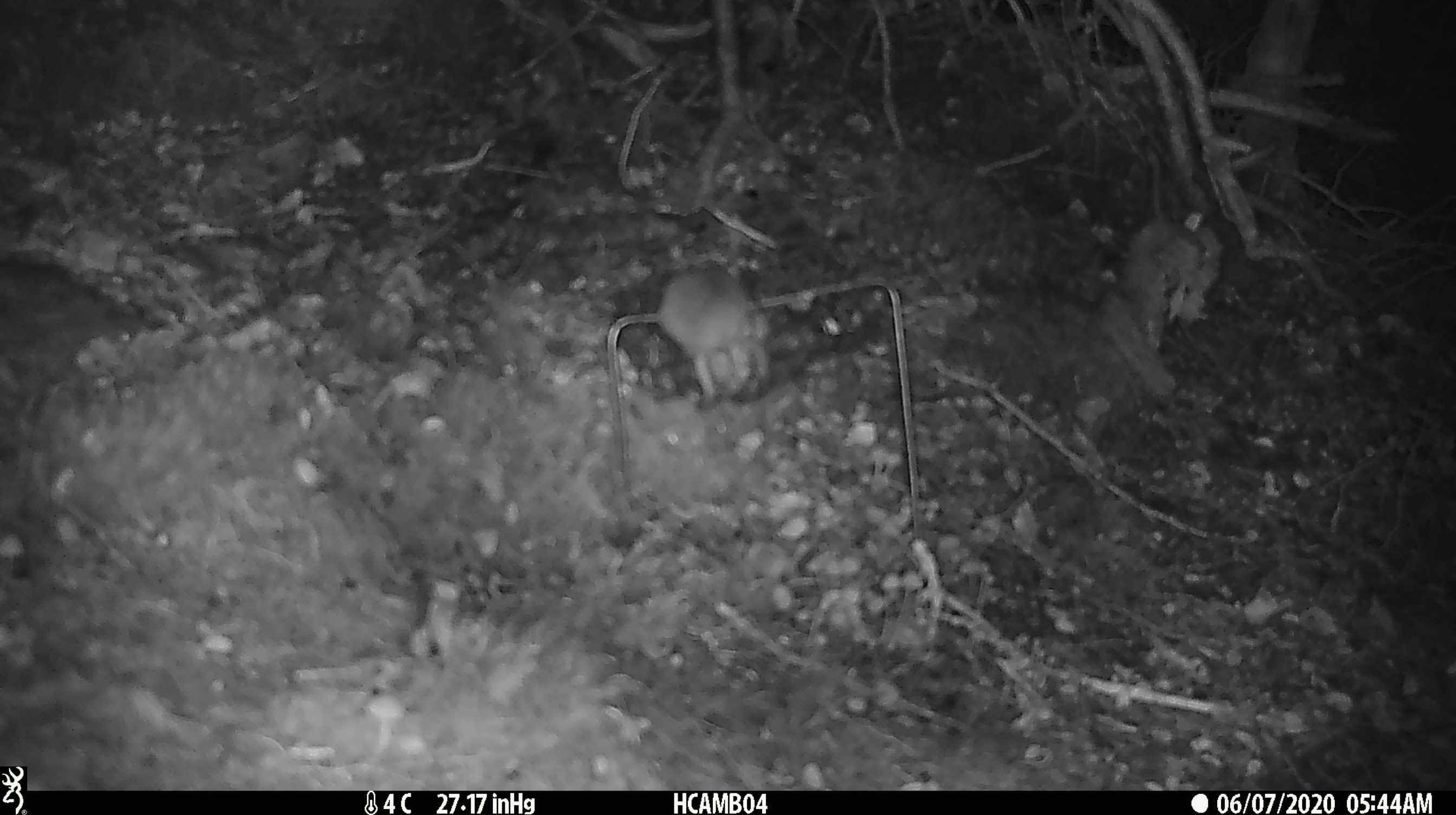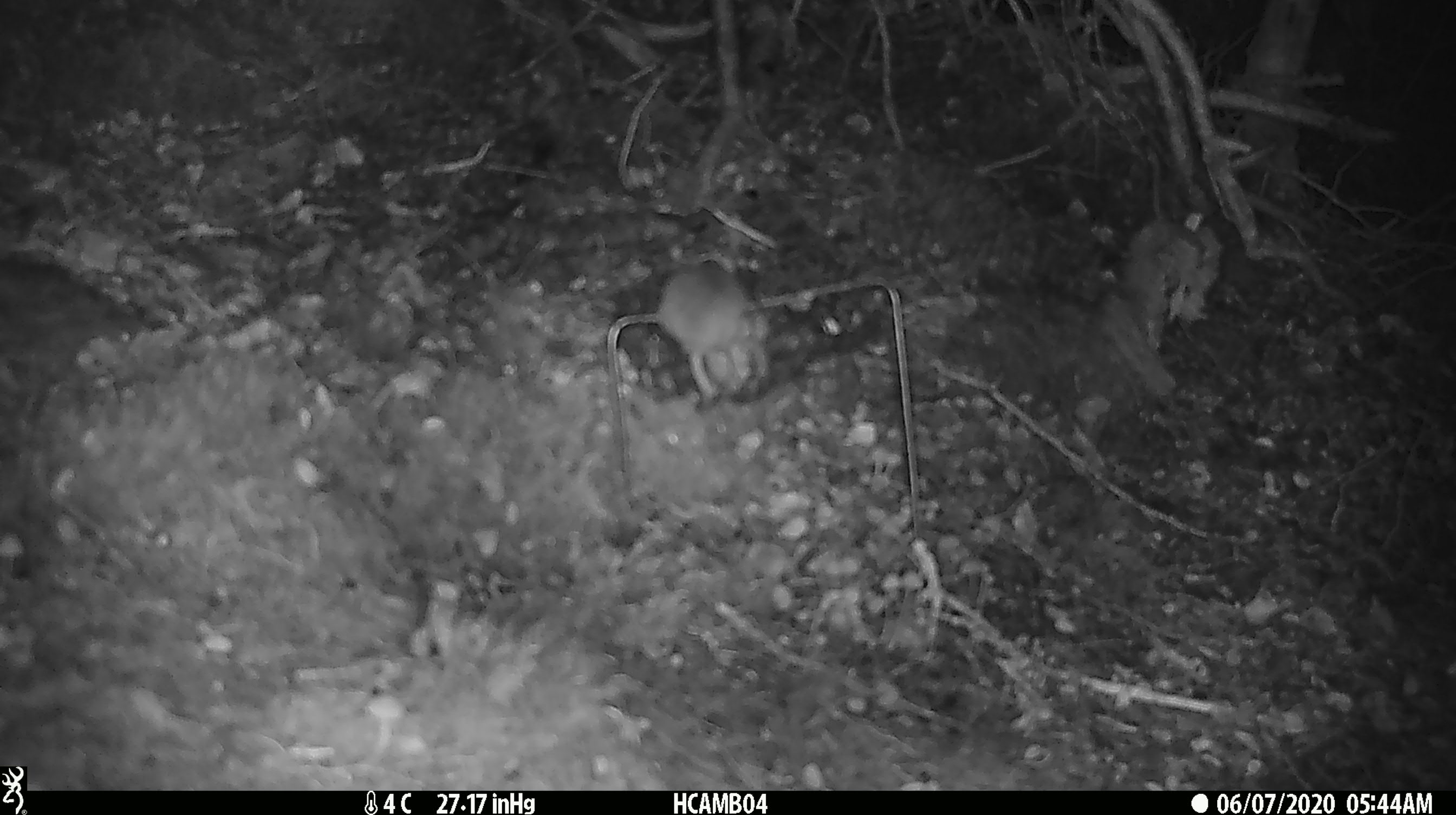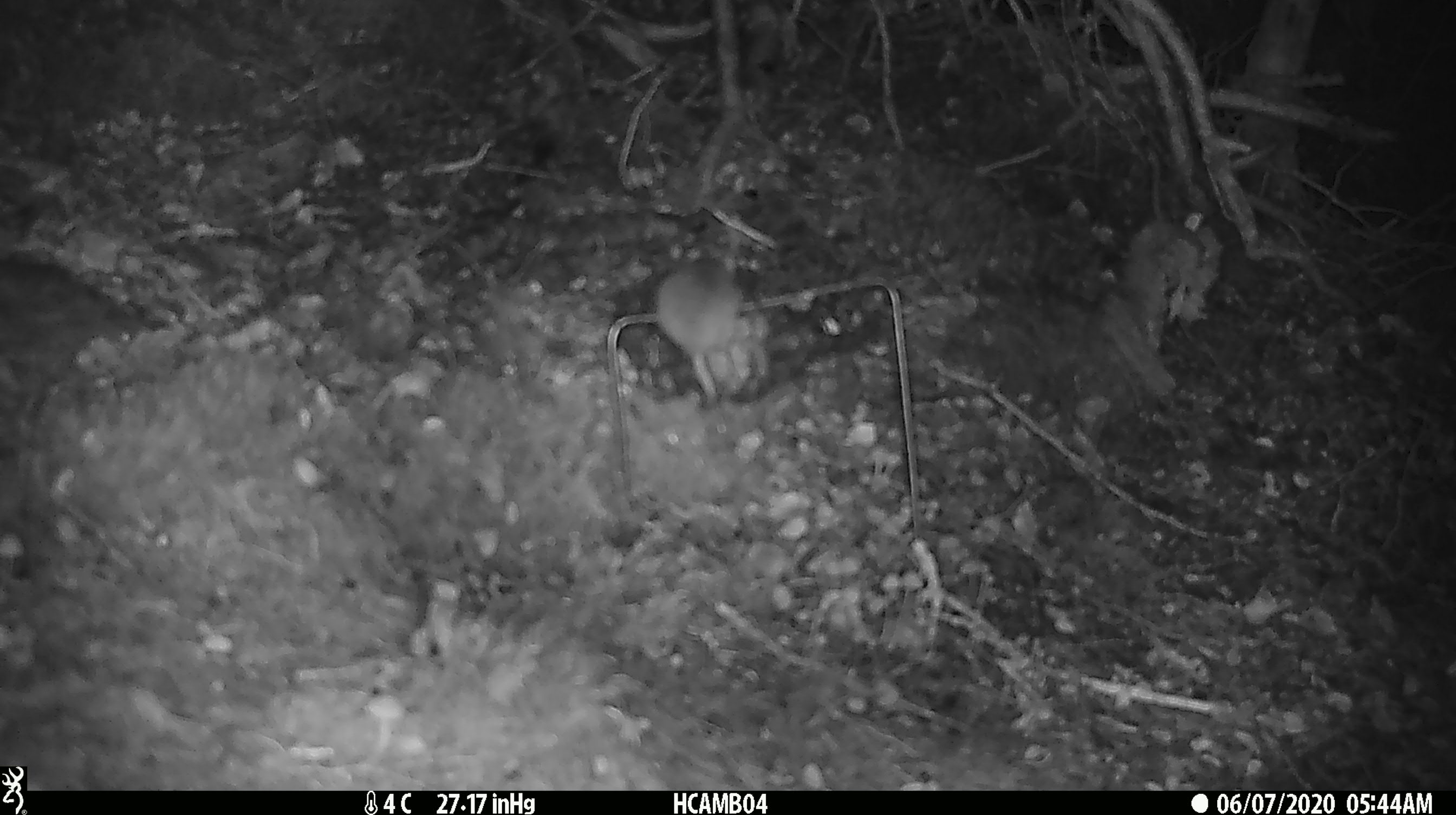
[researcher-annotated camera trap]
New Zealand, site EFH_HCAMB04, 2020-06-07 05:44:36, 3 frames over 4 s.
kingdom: Animalia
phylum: Chordata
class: Mammalia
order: Rodentia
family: Muridae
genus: Mus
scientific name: Mus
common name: mouse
Mouse (Mus).